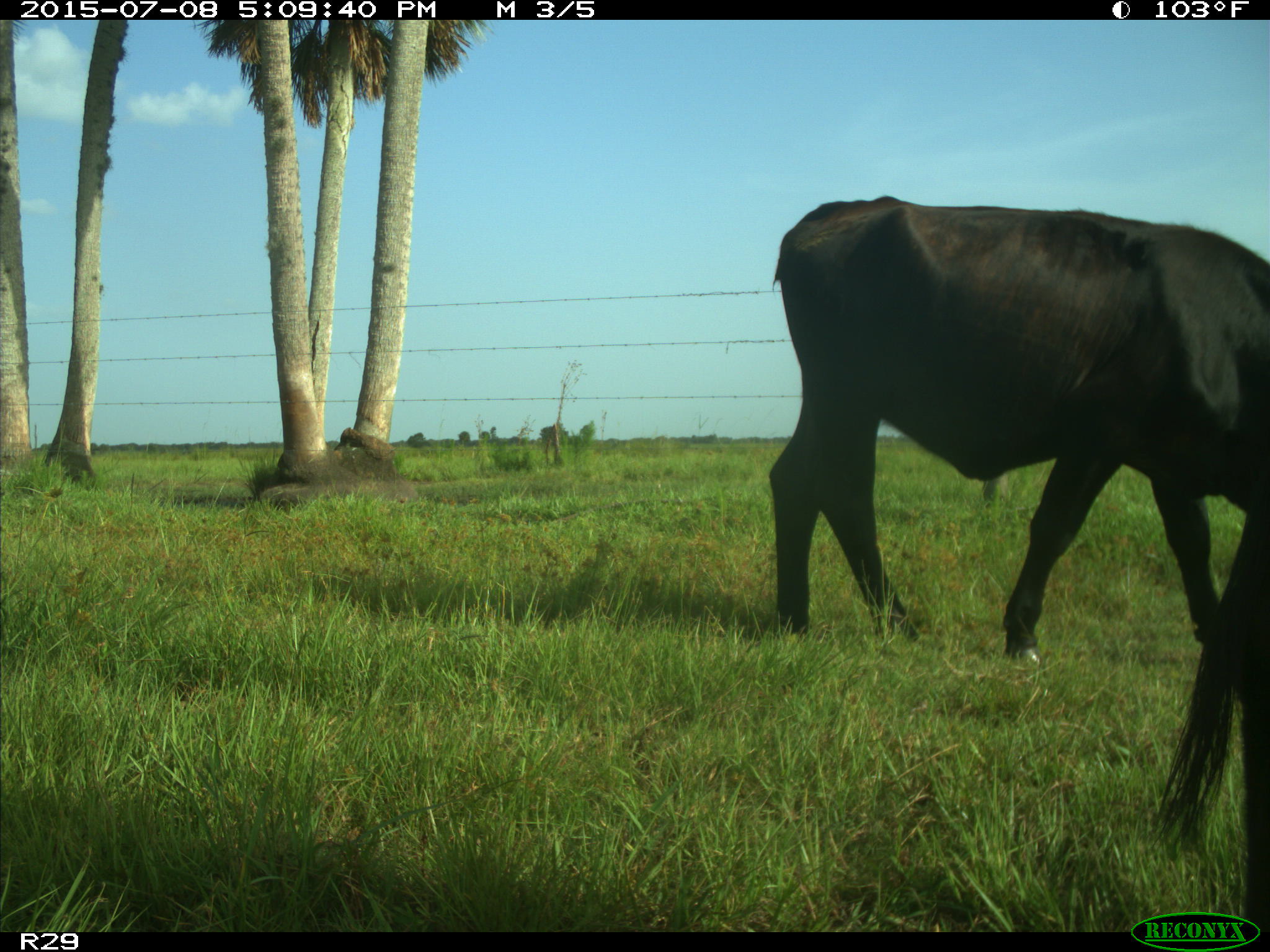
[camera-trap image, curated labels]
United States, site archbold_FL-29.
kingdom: Animalia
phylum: Chordata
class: Mammalia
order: Artiodactyla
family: Bovidae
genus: Bos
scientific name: Bos taurus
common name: domestic cow